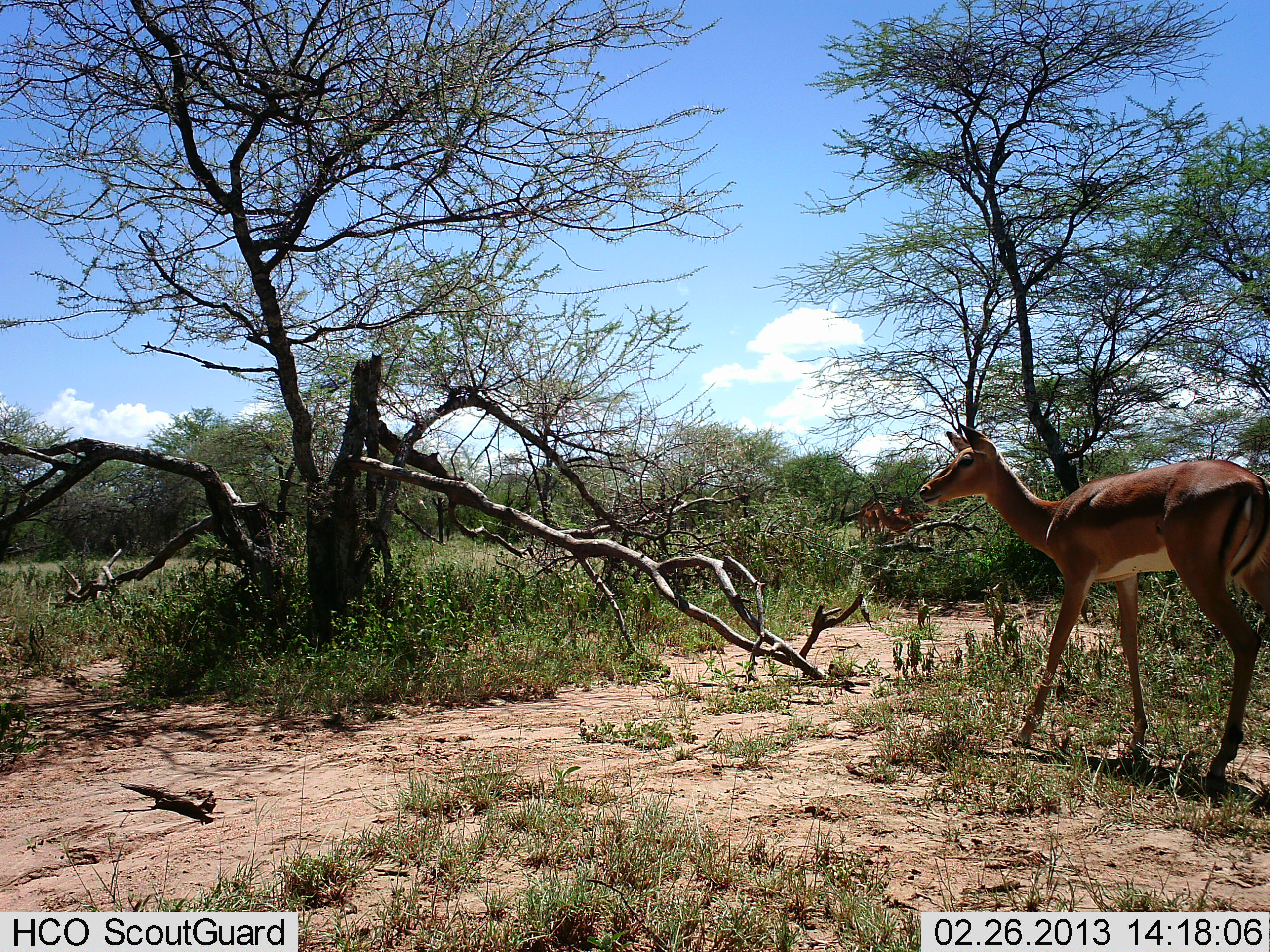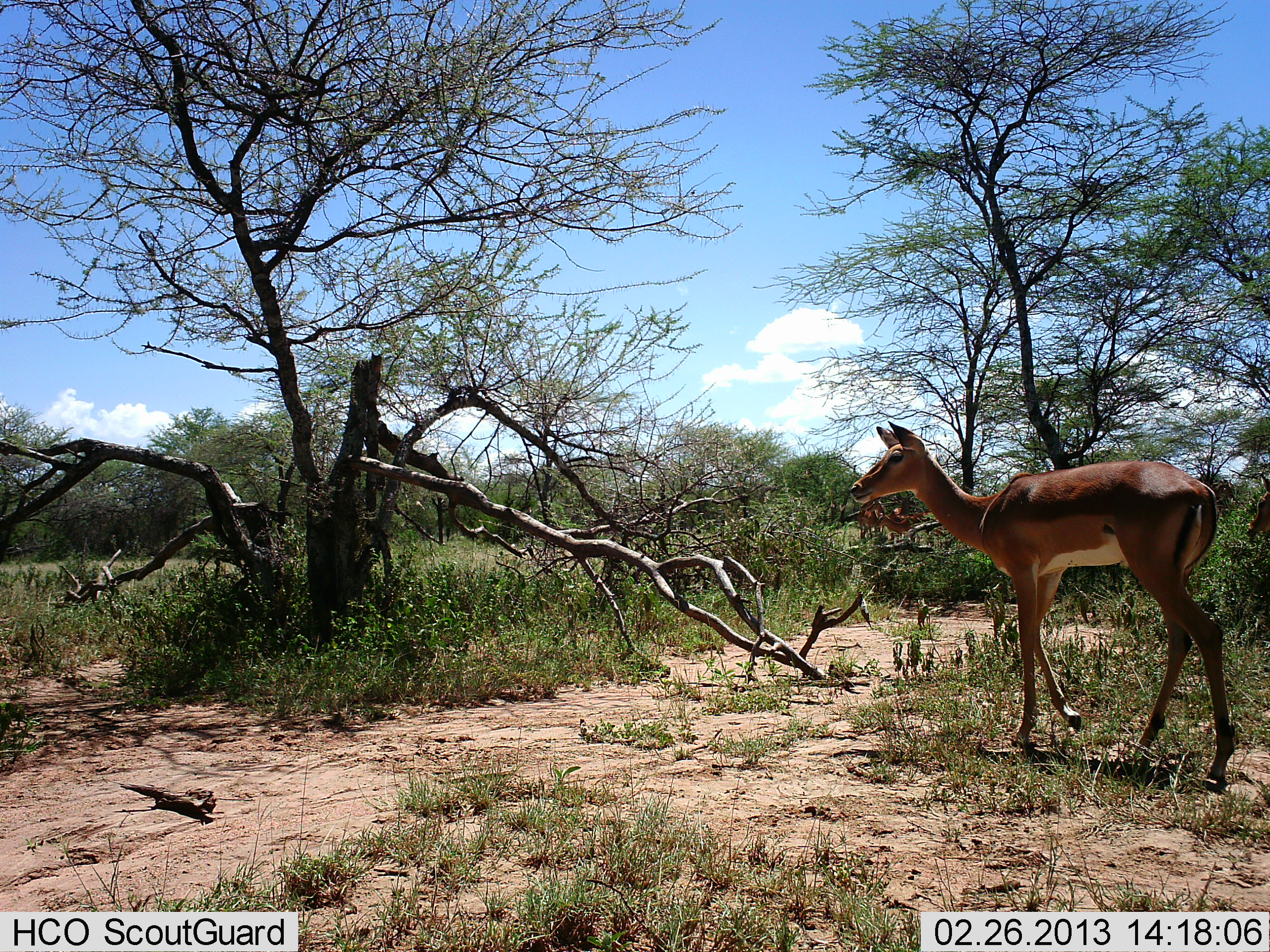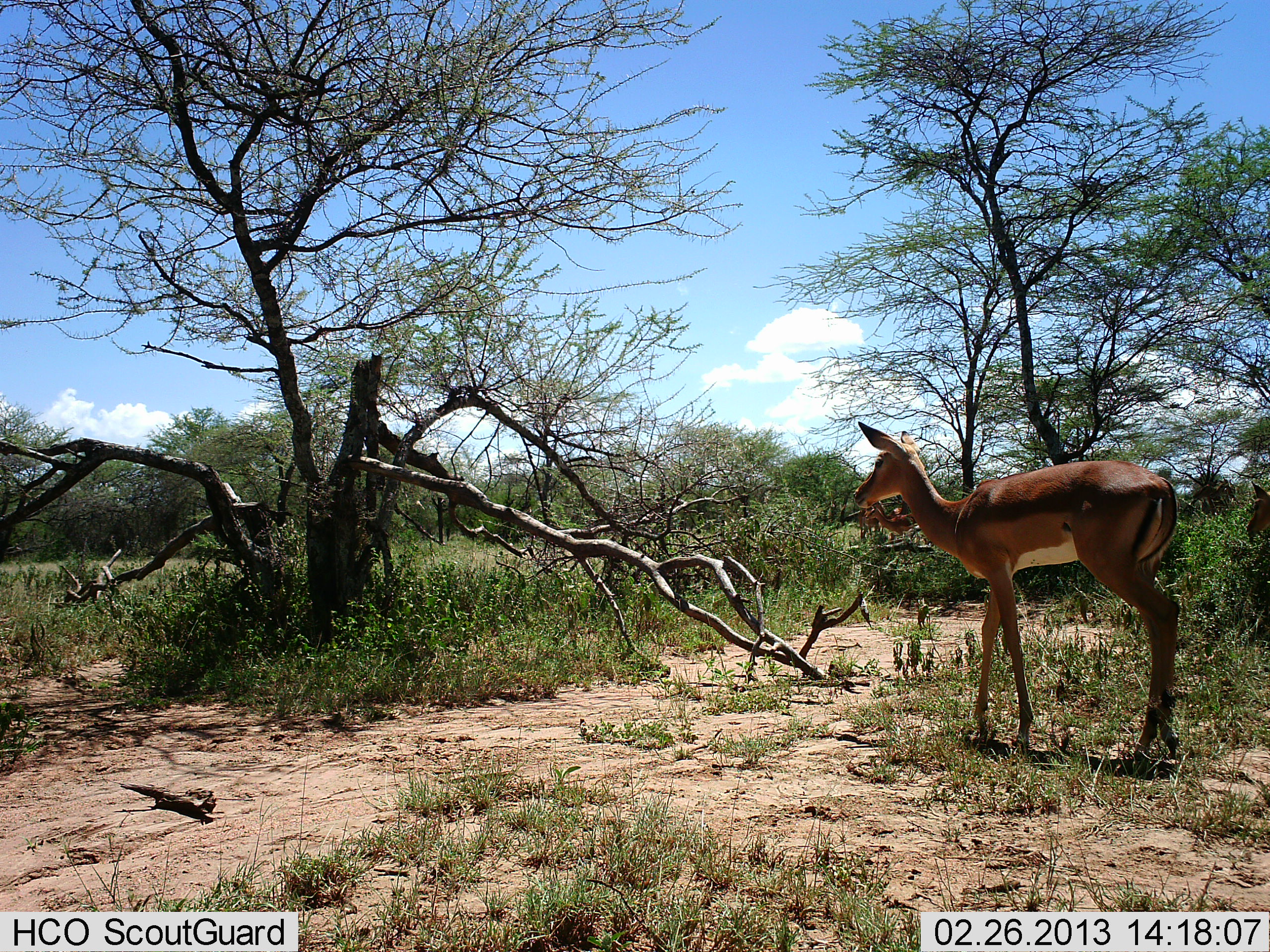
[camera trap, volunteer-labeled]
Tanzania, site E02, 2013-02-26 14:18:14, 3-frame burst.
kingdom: Animalia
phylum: Chordata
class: Mammalia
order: Artiodactyla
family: Bovidae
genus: Aepyceros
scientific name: Aepyceros melampus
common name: impala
Impala (Aepyceros melampus), count 2. Behavior (volunteer vote fractions): standing 64%, resting 0%, moving 86%, interacting 0%. Young present (vote fraction): 7%. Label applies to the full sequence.